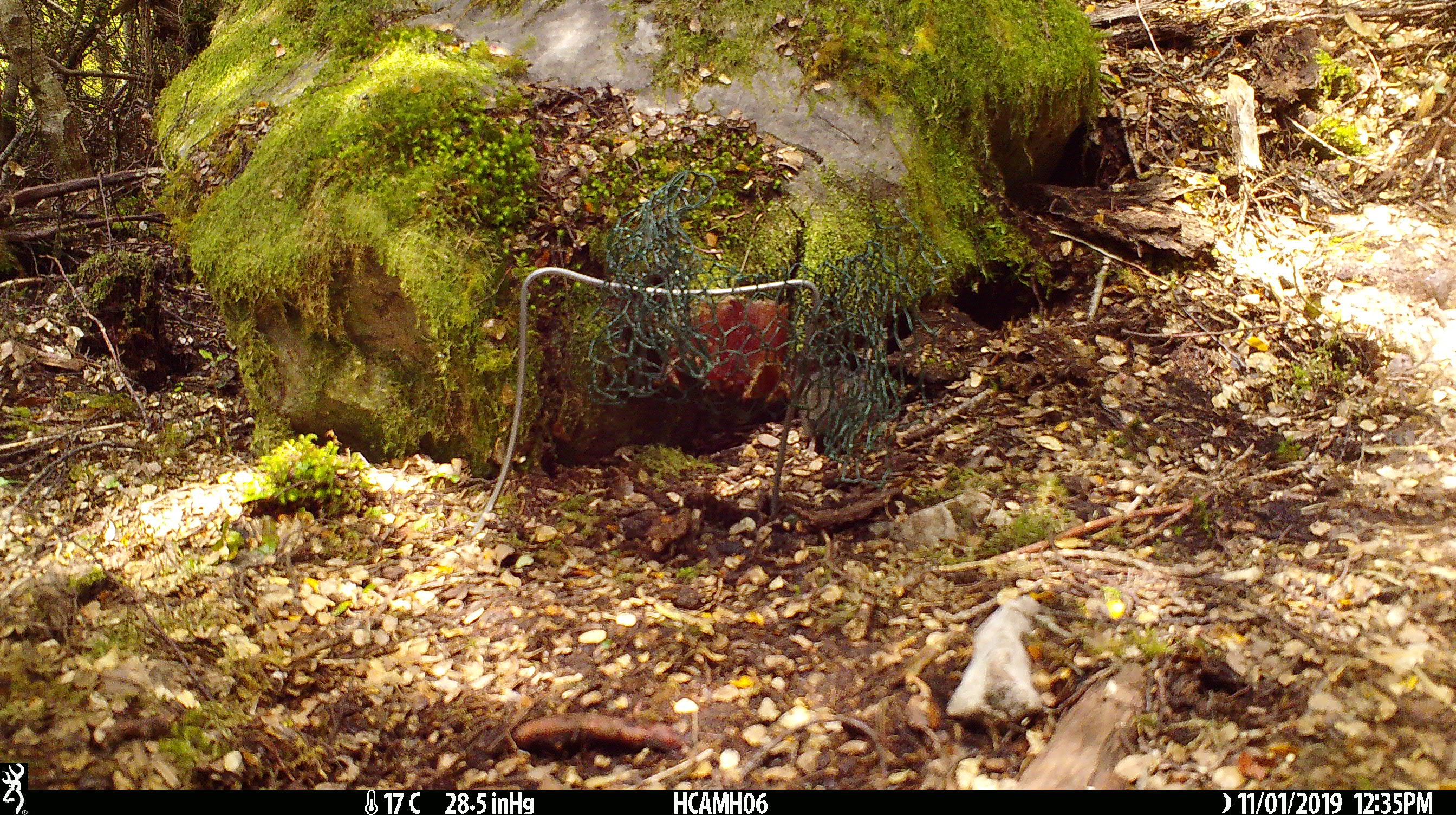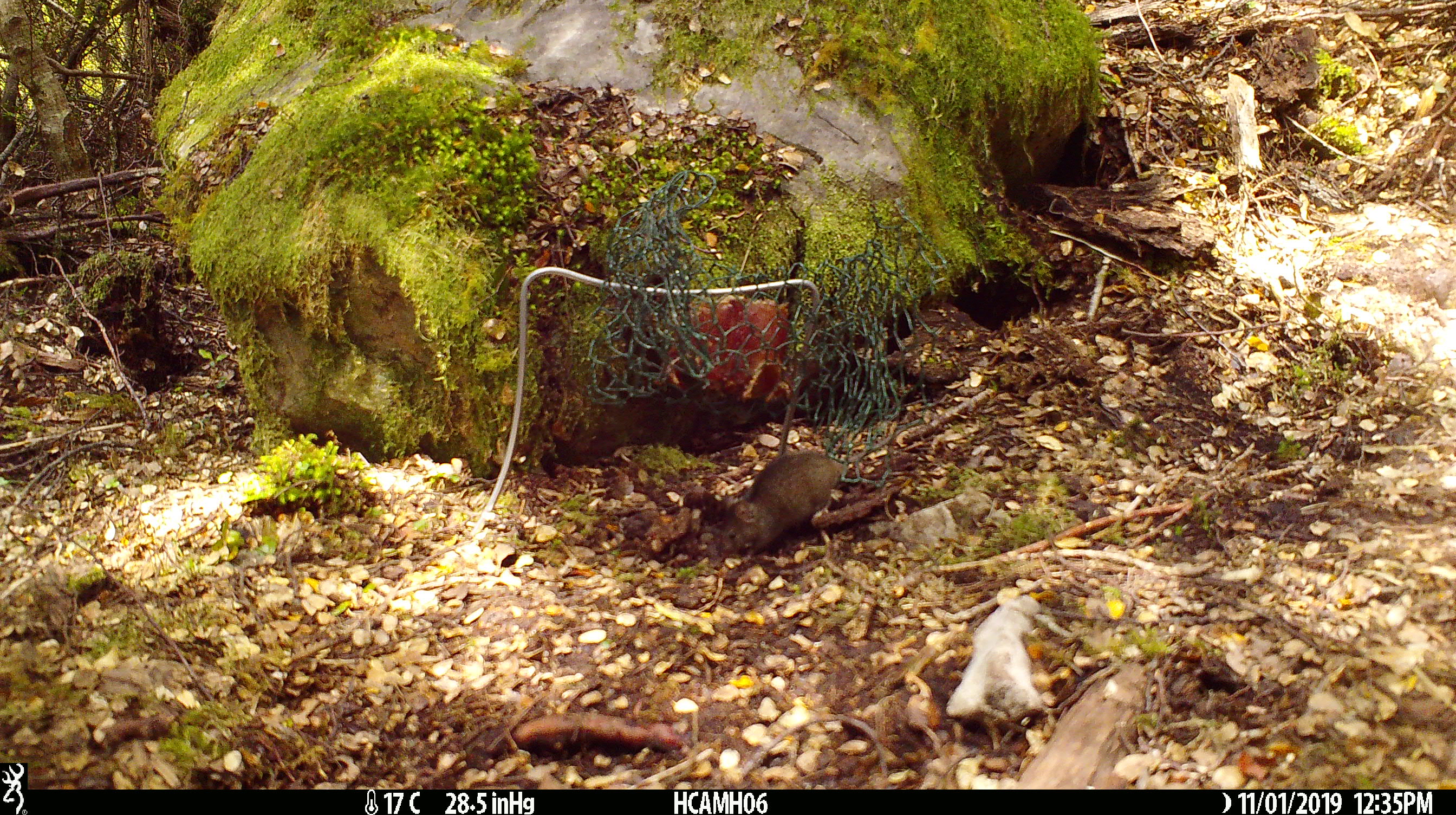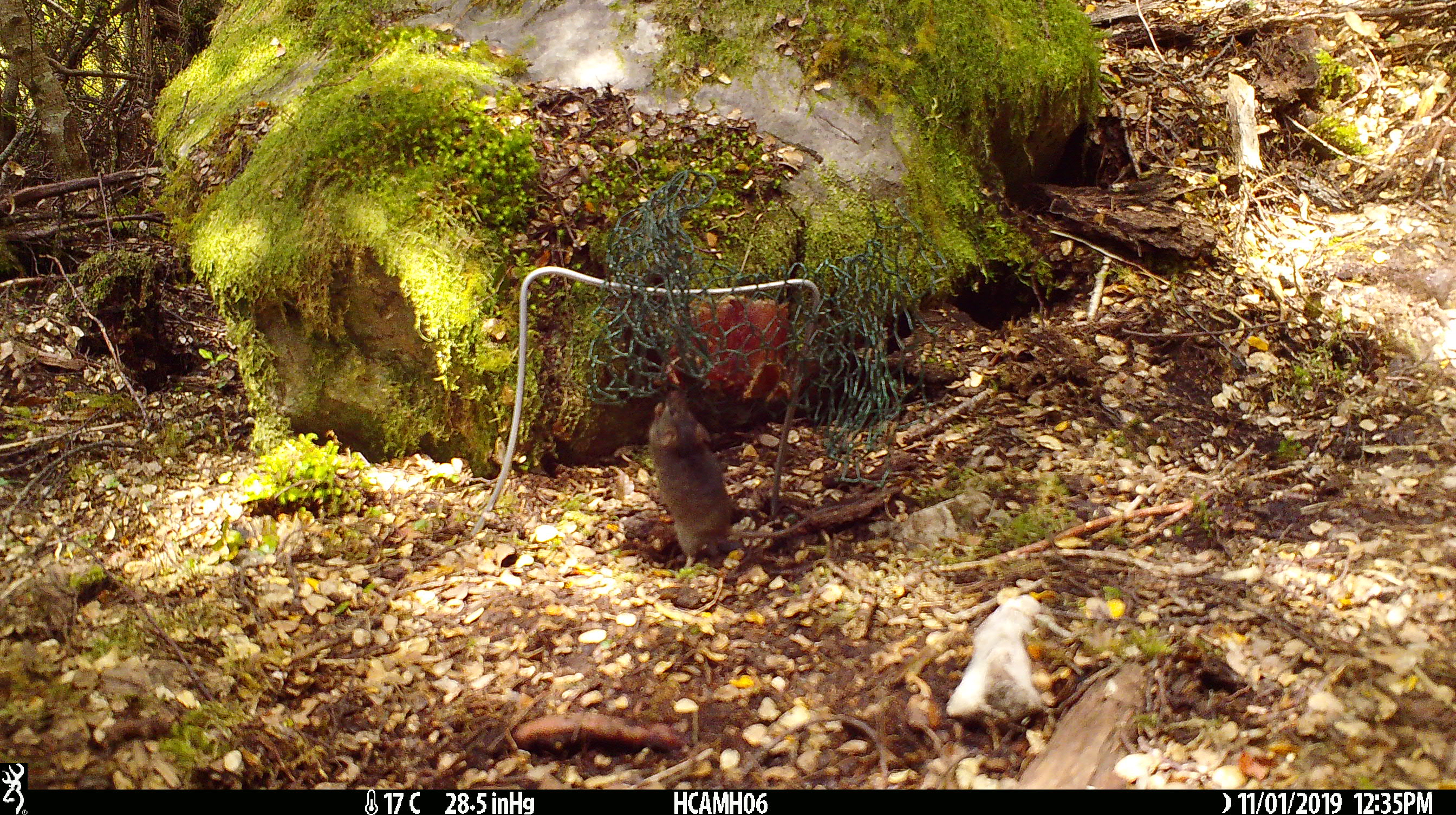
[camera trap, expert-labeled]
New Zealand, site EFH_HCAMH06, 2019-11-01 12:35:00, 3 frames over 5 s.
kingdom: Animalia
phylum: Chordata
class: Mammalia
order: Rodentia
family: Muridae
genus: Mus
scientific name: Mus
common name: mouse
Mouse (Mus).